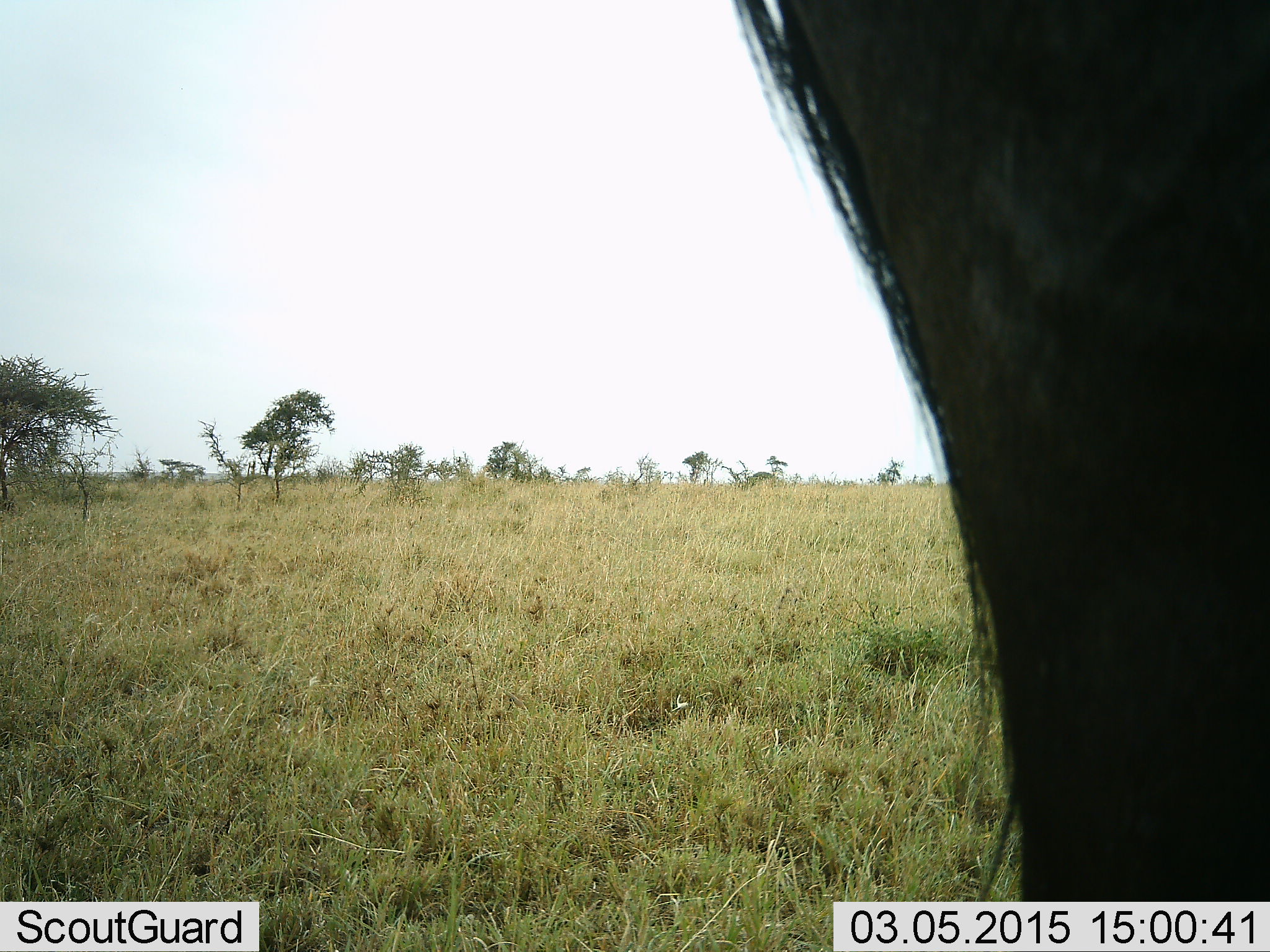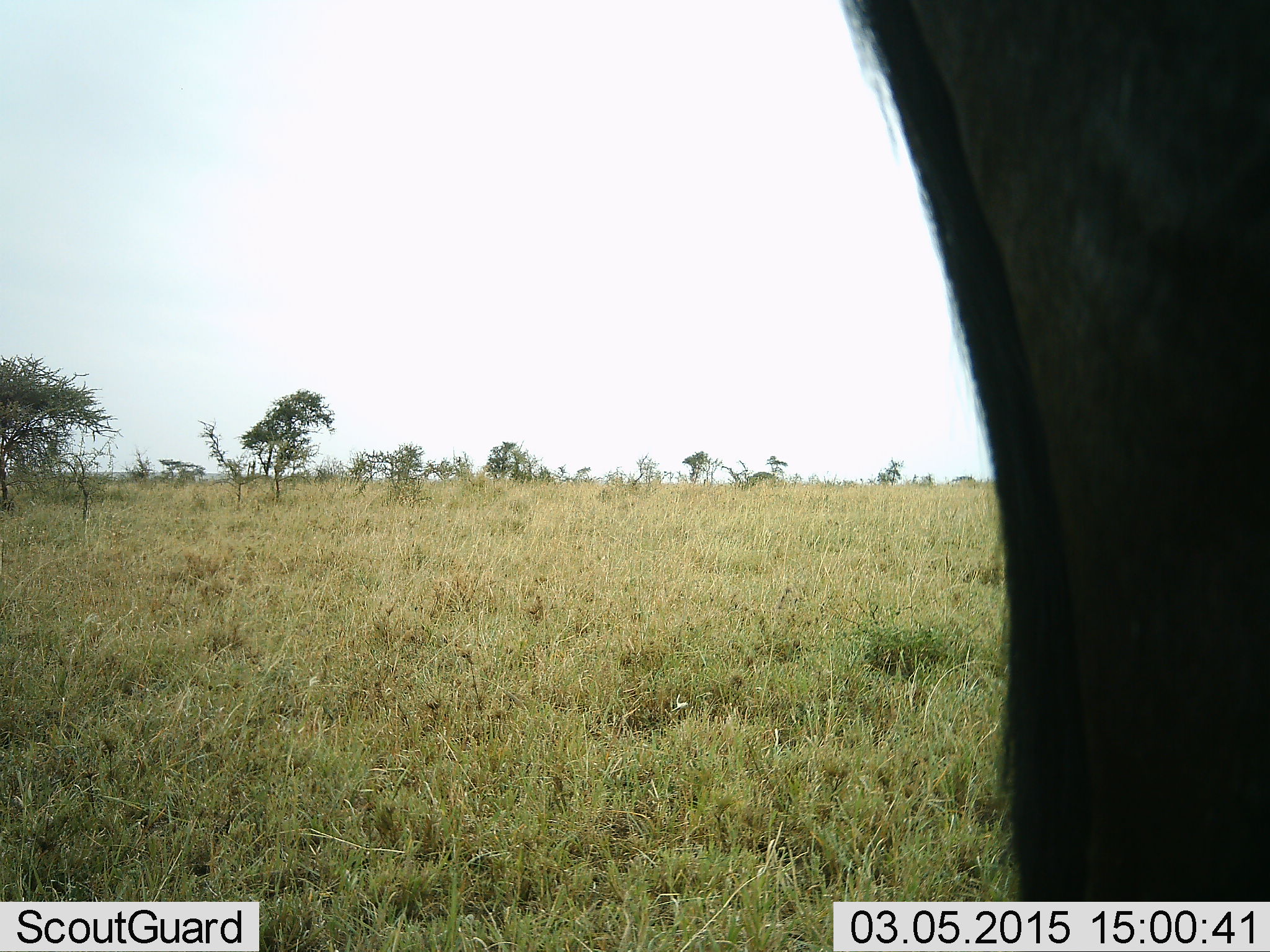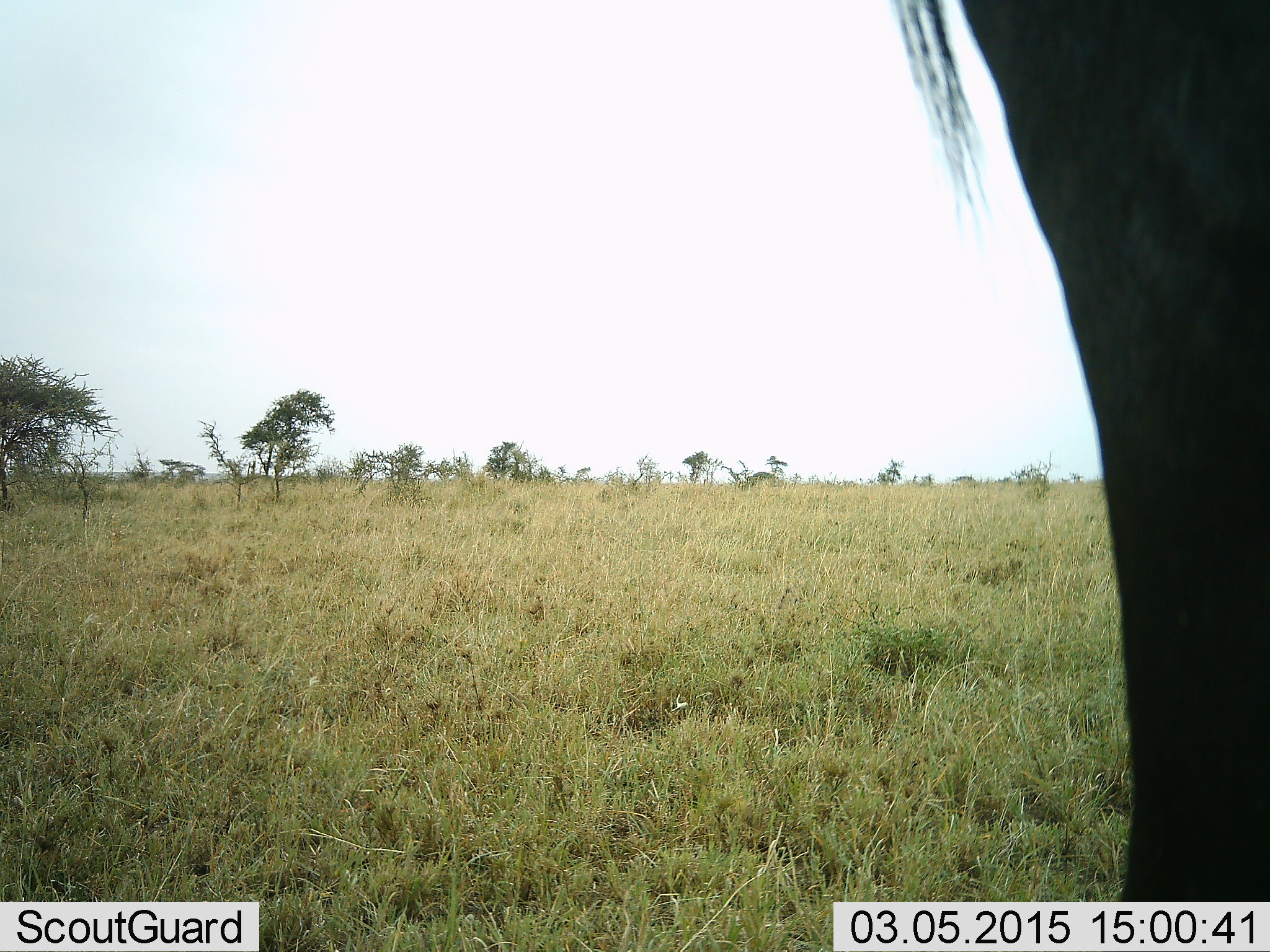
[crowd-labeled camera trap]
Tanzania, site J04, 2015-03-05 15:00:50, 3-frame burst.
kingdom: Animalia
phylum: Chordata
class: Mammalia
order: Artiodactyla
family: Bovidae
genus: Connochaetes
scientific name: Connochaetes taurinus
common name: blue wildebeest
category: wildebeest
Wildebeest (blue wildebeest) (Connochaetes taurinus), count 1. Behavior (volunteer vote fractions): standing 80%, resting 0%, moving 20%, interacting 0%. Young present (vote fraction): 0%. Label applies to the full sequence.